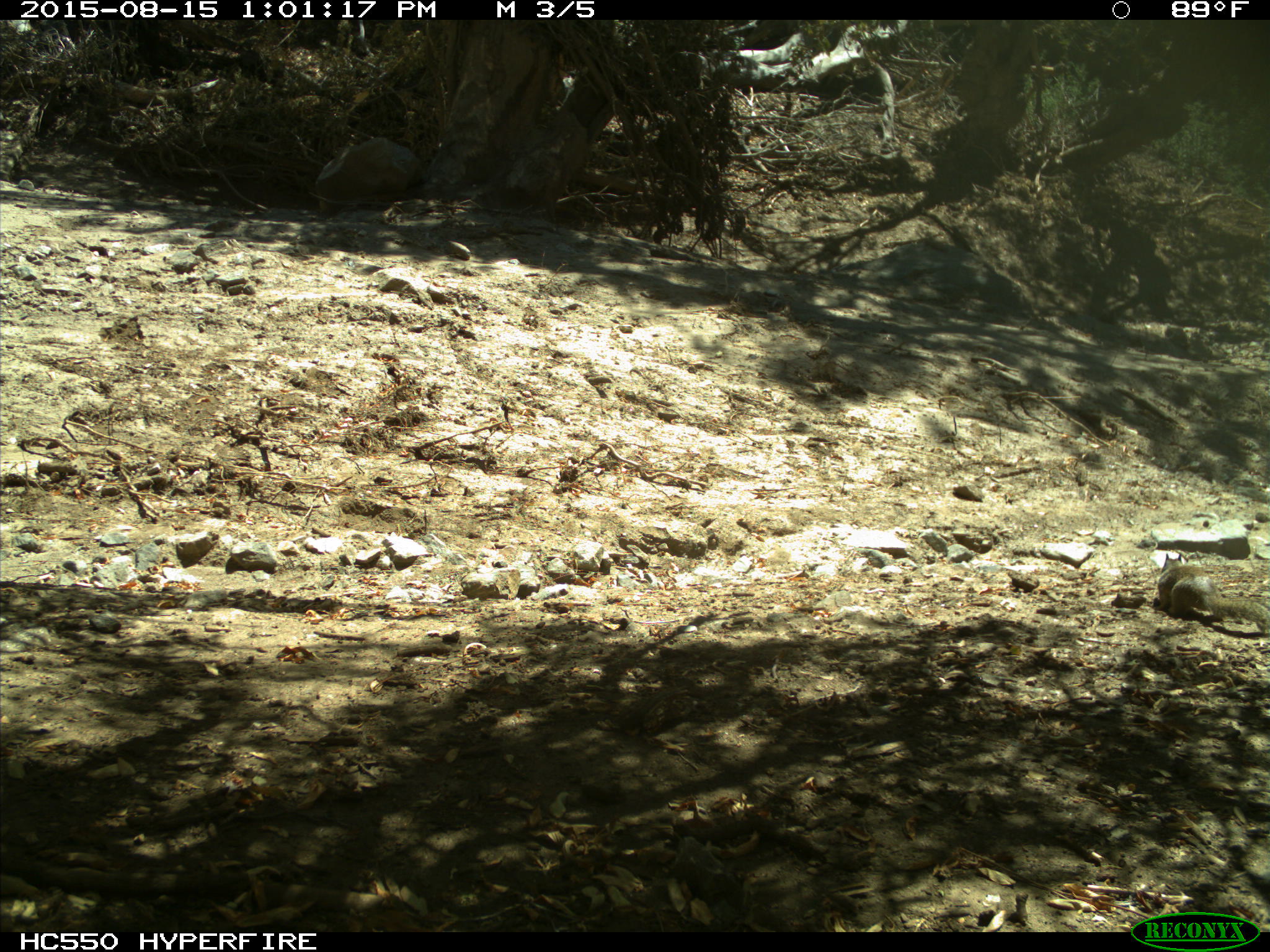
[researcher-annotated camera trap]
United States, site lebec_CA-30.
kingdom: Animalia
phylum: Chordata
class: Mammalia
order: Rodentia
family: Sciuridae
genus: Otospermophilus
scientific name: Otospermophilus beecheyi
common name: california ground squirrel